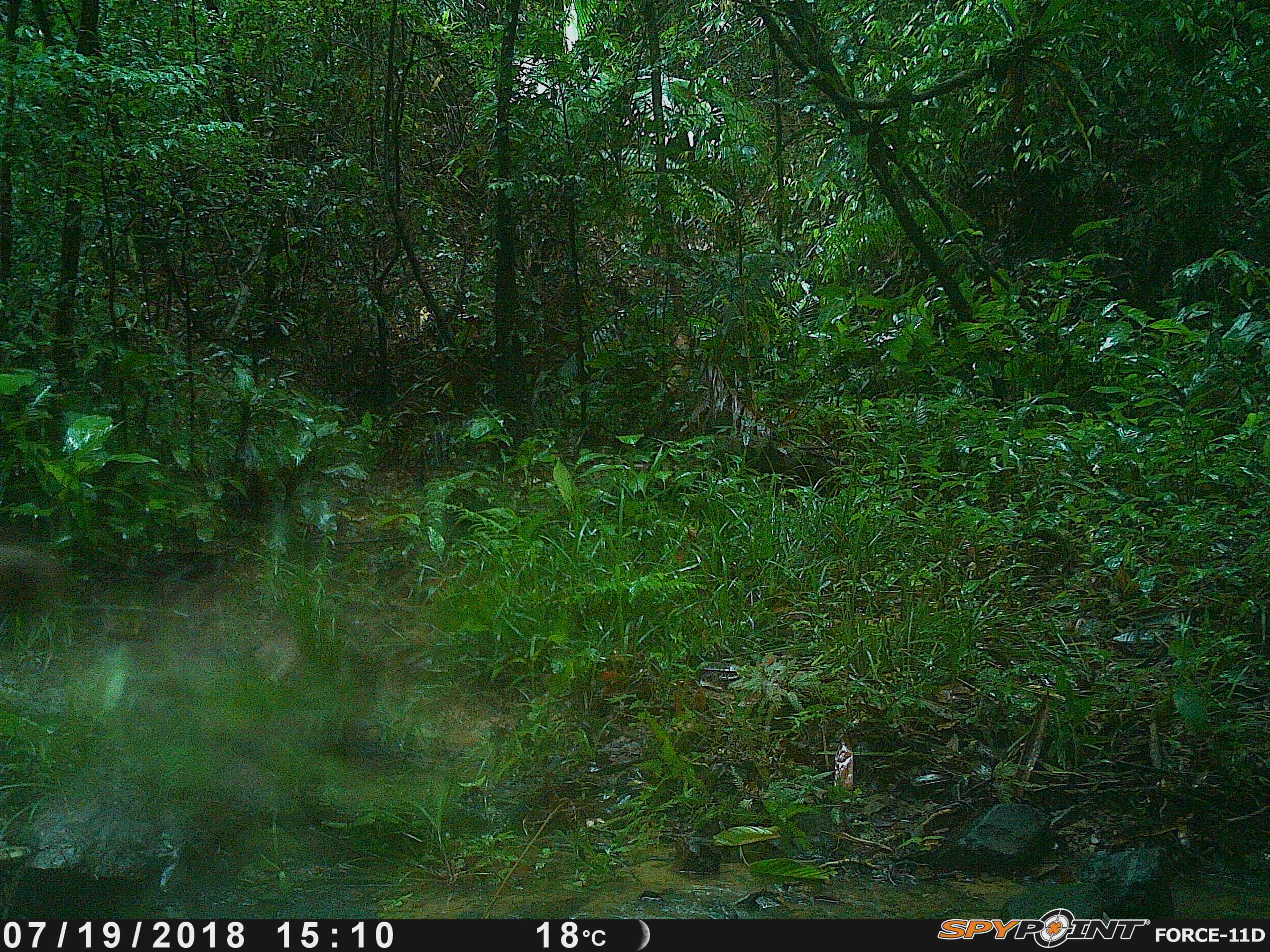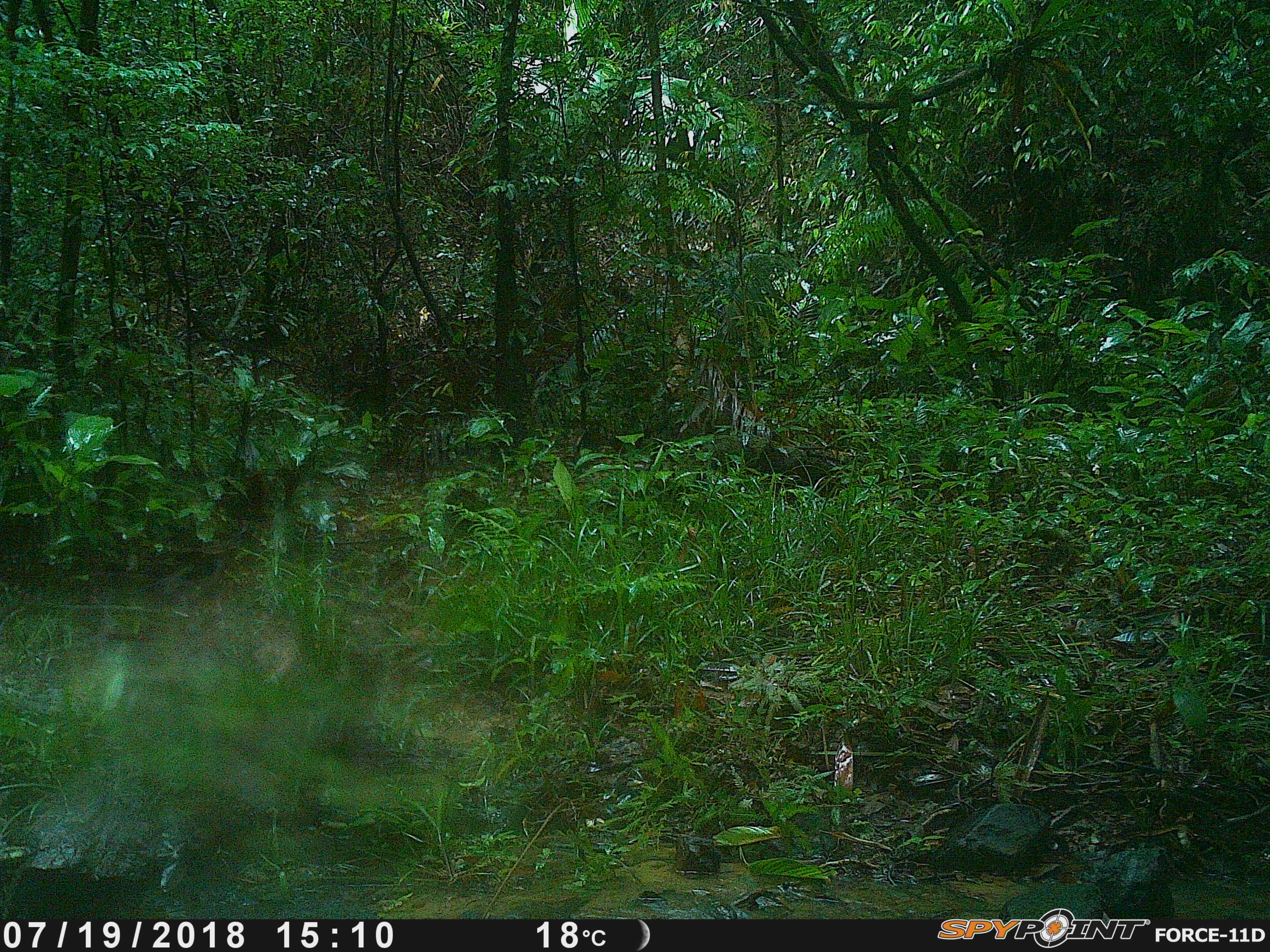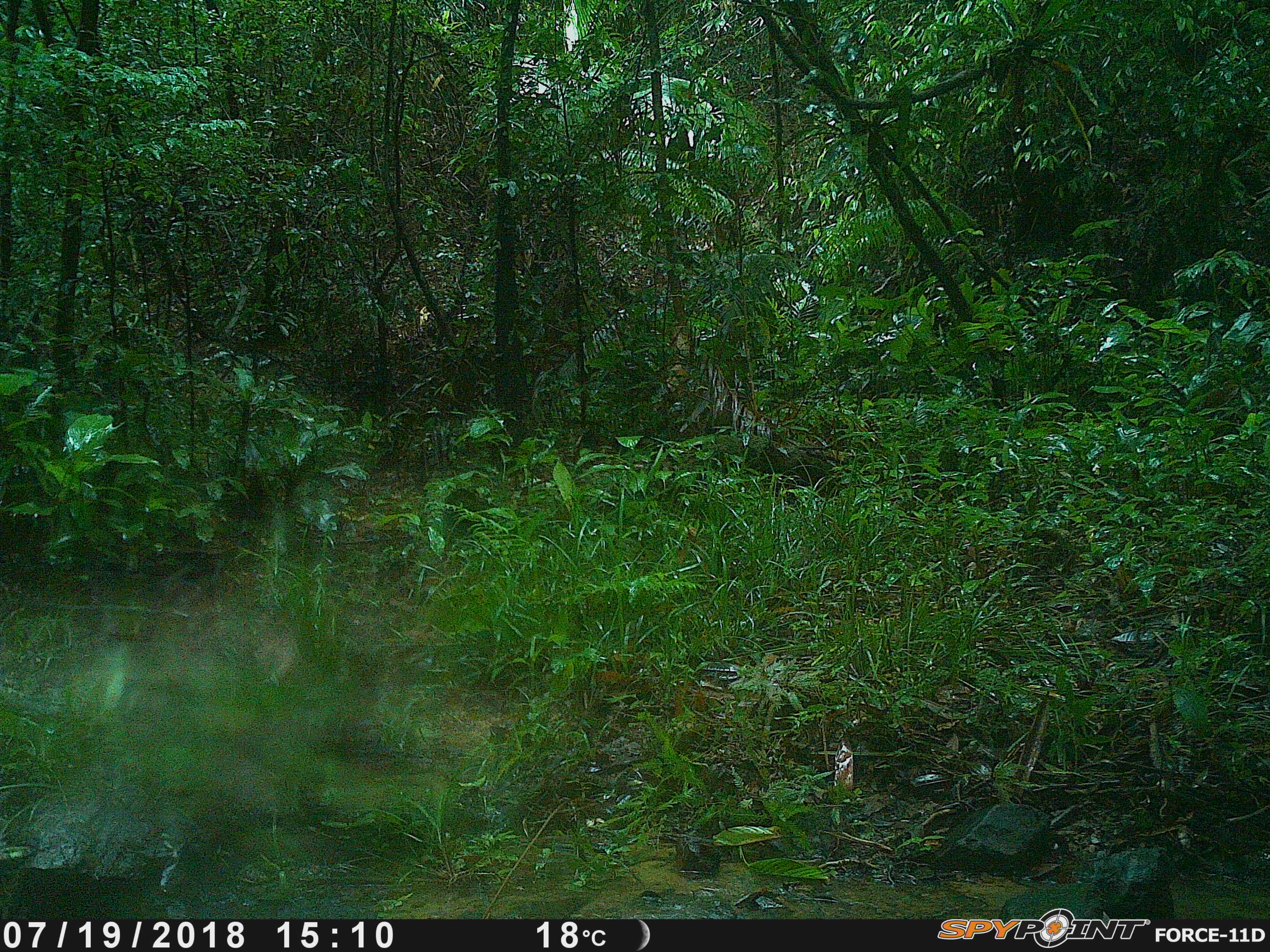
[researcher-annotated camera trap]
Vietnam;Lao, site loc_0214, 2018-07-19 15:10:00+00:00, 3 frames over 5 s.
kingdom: Animalia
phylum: Chordata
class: Mammalia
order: Artiodactyla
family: Suidae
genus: Sus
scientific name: Sus scrofa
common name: eurasian wild pig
Eurasian wild pig (Sus scrofa). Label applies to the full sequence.